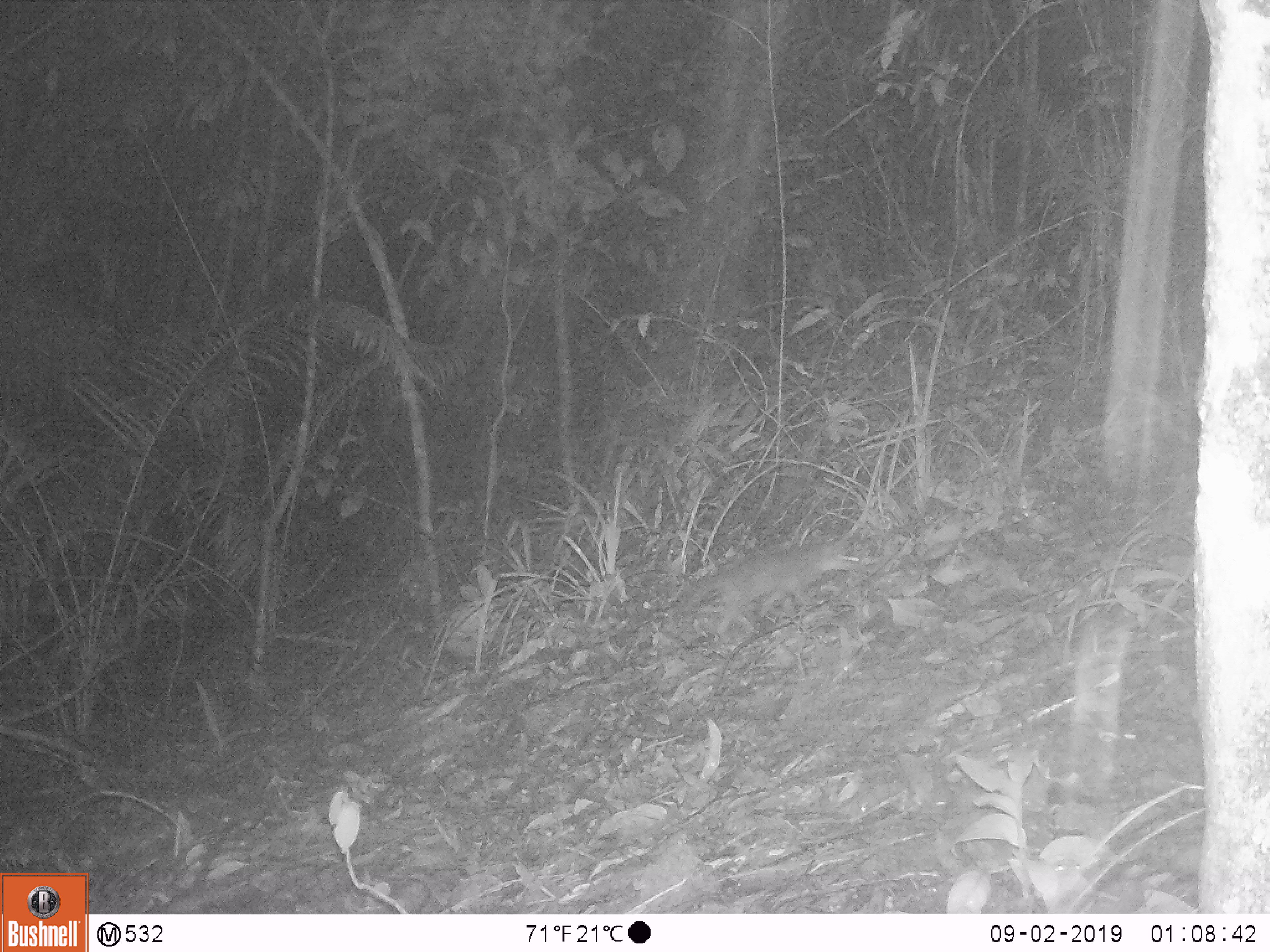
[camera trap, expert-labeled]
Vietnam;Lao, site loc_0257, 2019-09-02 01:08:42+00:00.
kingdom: Animalia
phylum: Chordata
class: Mammalia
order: Carnivora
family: Mustelidae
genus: Melogale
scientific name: Melogale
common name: ferret badger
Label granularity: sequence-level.